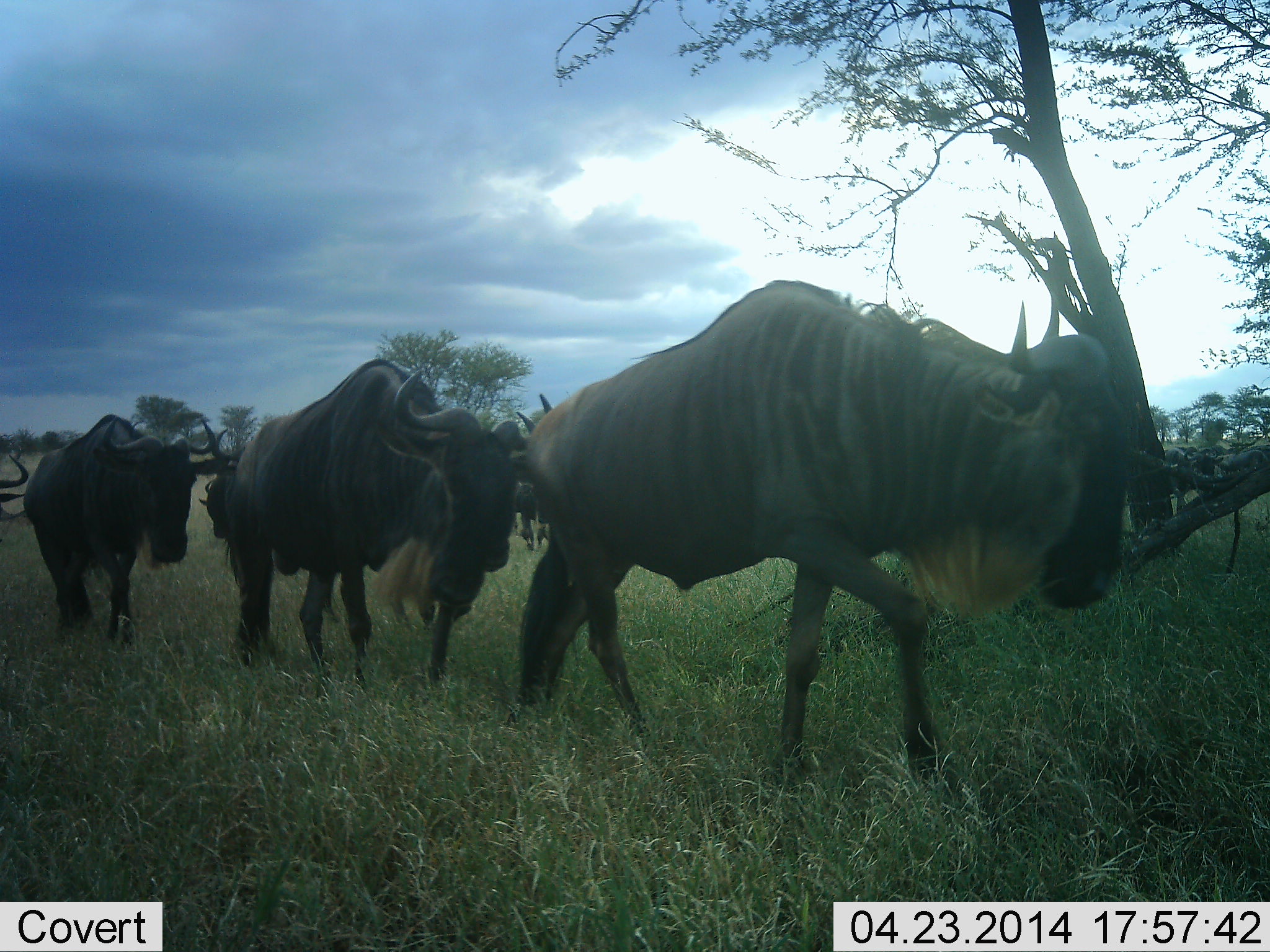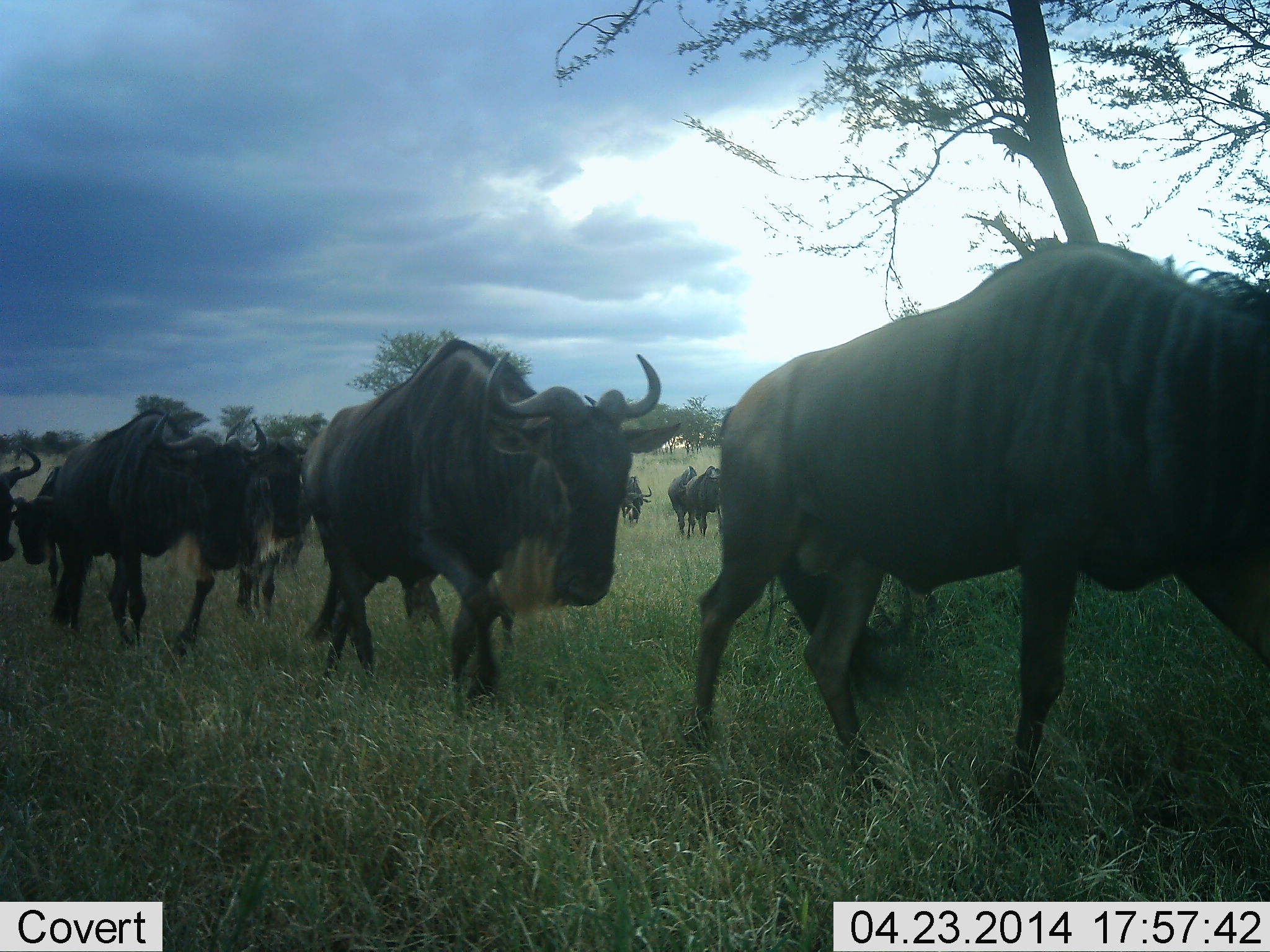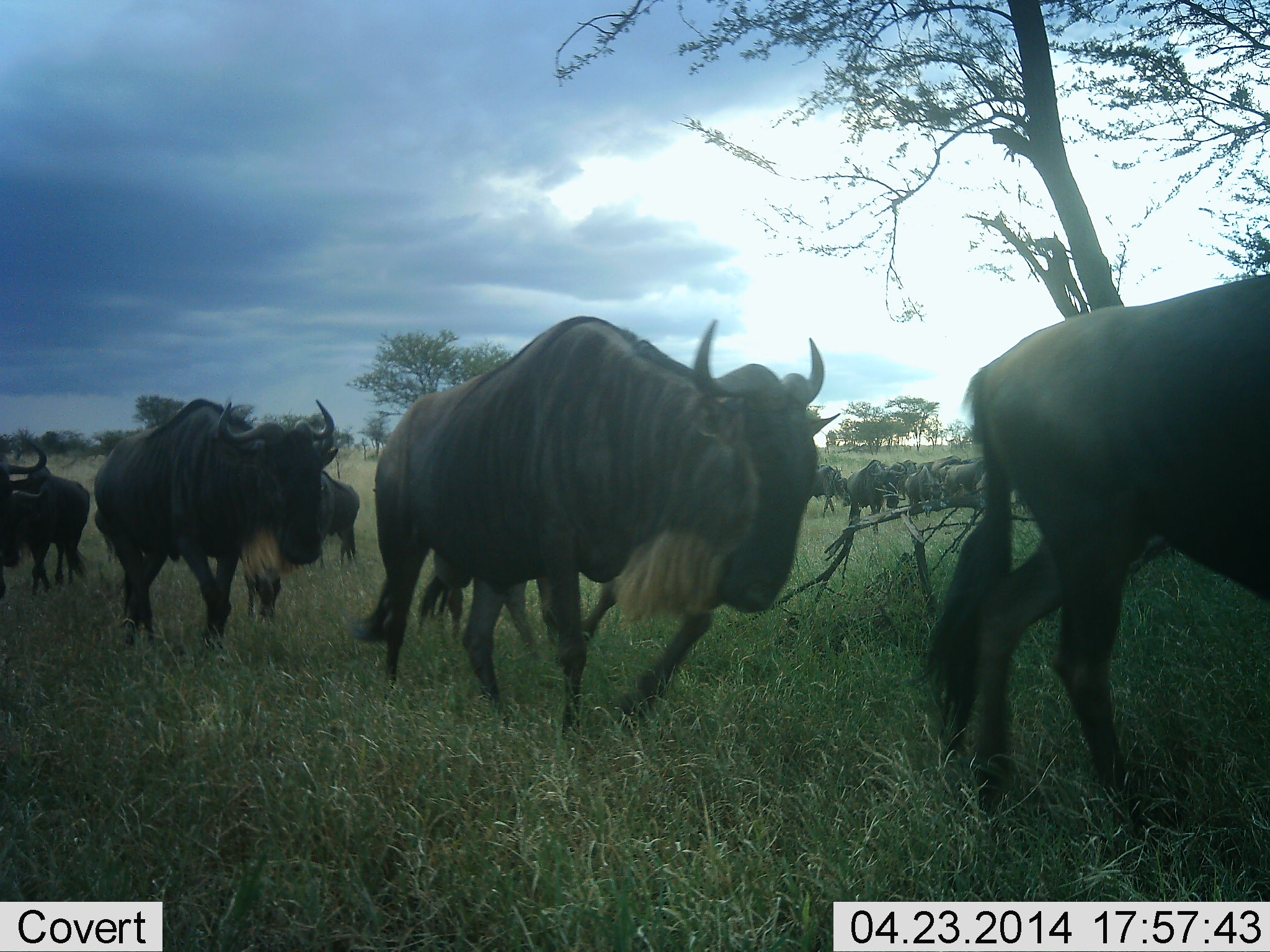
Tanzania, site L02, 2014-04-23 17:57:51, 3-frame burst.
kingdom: Animalia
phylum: Chordata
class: Mammalia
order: Artiodactyla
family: Bovidae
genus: Connochaetes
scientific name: Connochaetes taurinus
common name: blue wildebeest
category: wildebeest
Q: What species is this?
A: Wildebeest (blue wildebeest) (Connochaetes taurinus).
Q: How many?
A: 11-50.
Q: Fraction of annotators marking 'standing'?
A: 0%.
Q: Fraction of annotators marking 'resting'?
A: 0%.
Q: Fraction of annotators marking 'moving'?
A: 100%.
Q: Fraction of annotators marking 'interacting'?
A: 0%.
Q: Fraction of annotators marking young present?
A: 0%.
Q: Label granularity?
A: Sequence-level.